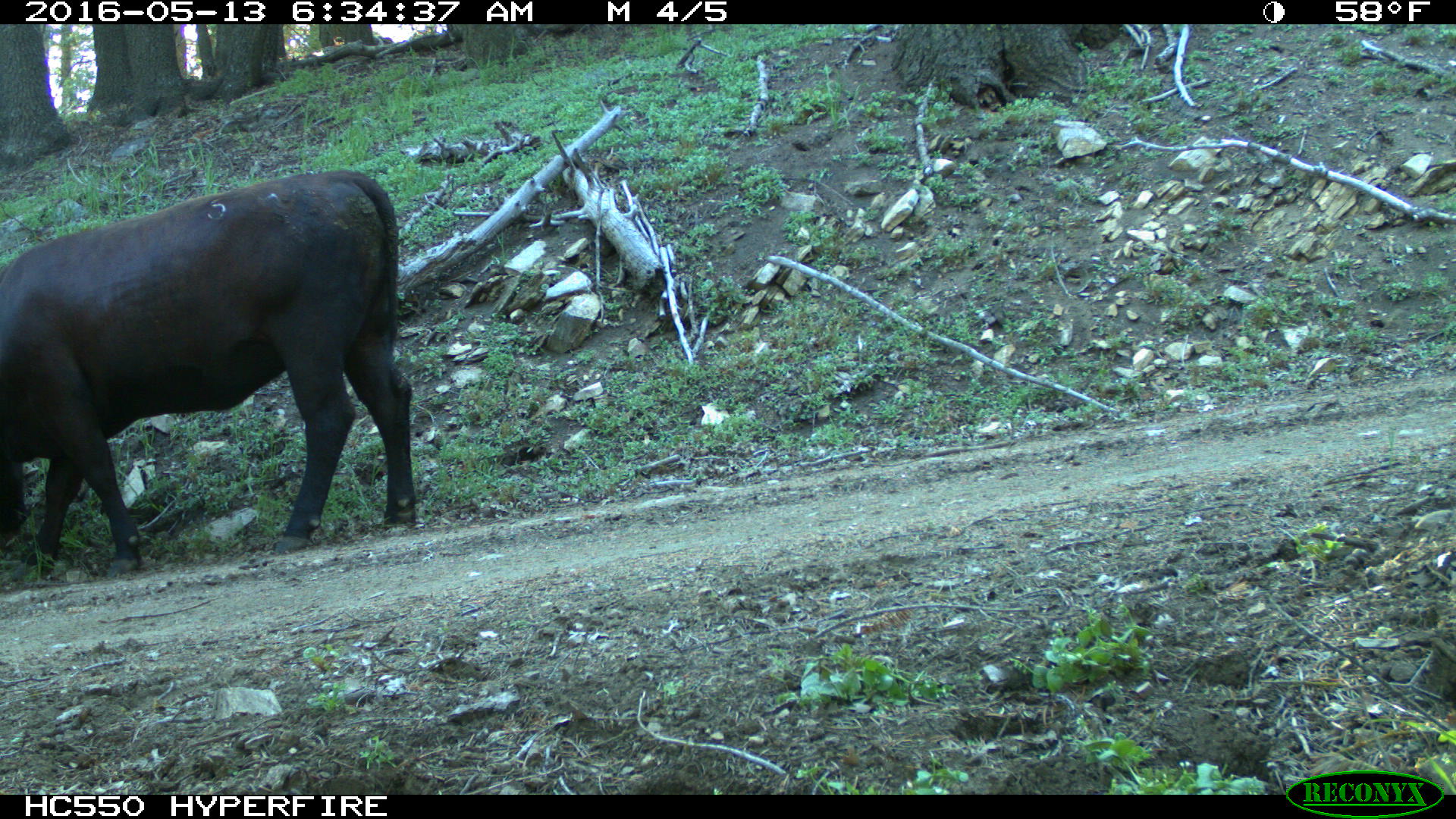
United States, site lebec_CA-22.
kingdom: Animalia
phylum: Chordata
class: Mammalia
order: Artiodactyla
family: Bovidae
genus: Bos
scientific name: Bos taurus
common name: domestic cow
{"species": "Bos taurus (domestic cow)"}